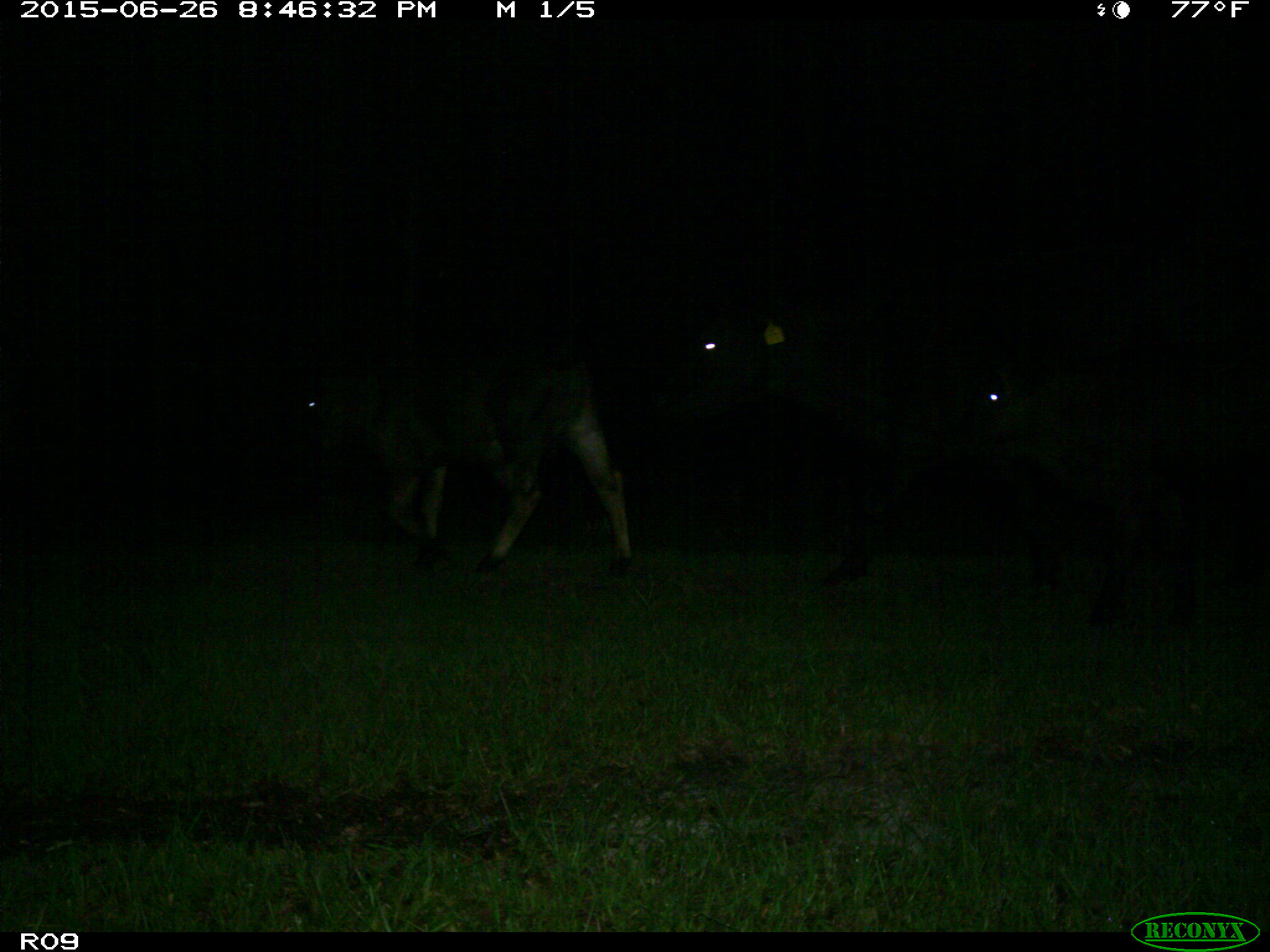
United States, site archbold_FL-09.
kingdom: Animalia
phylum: Chordata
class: Mammalia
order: Artiodactyla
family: Bovidae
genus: Bos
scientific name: Bos taurus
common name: domestic cow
Bos taurus (domestic cow).